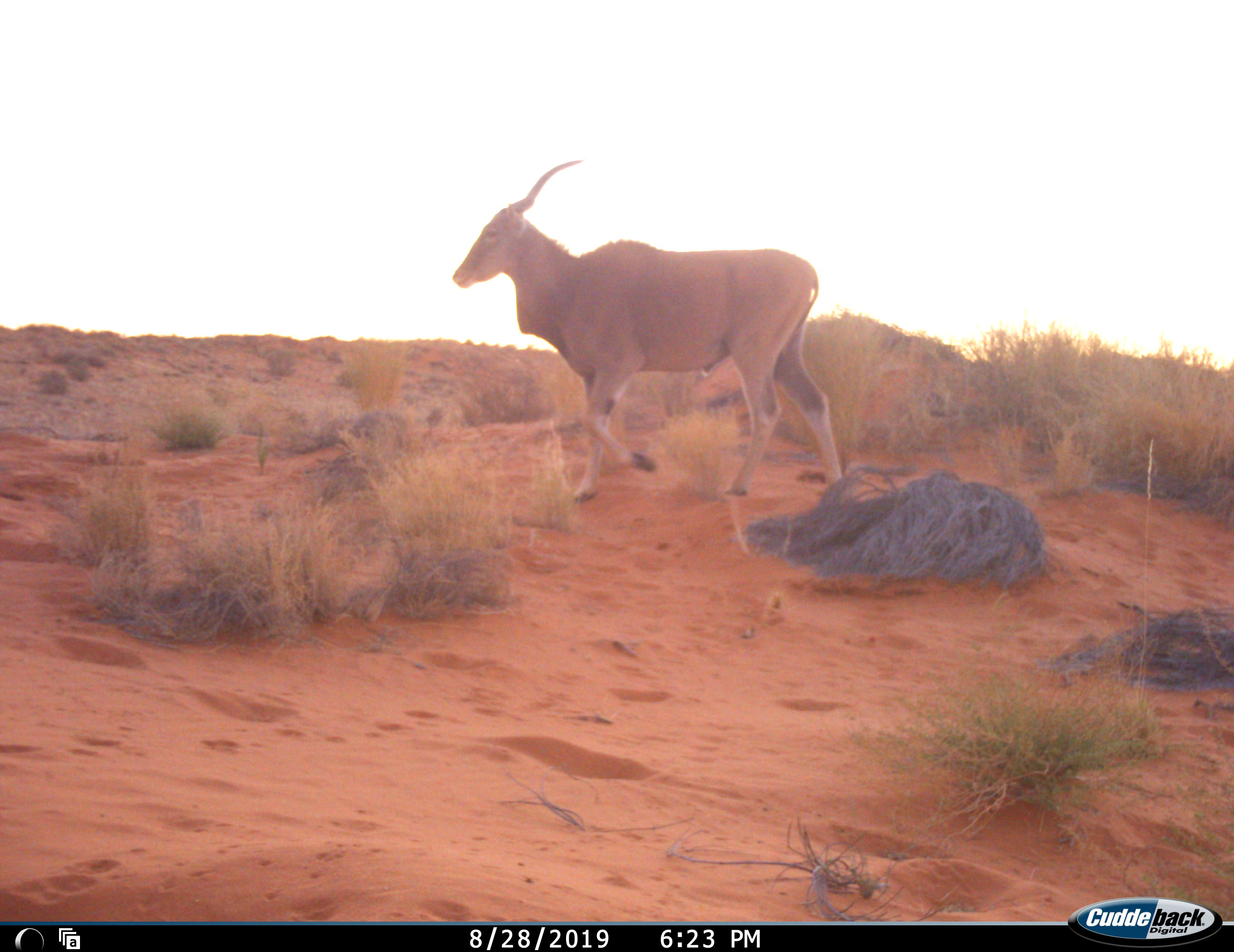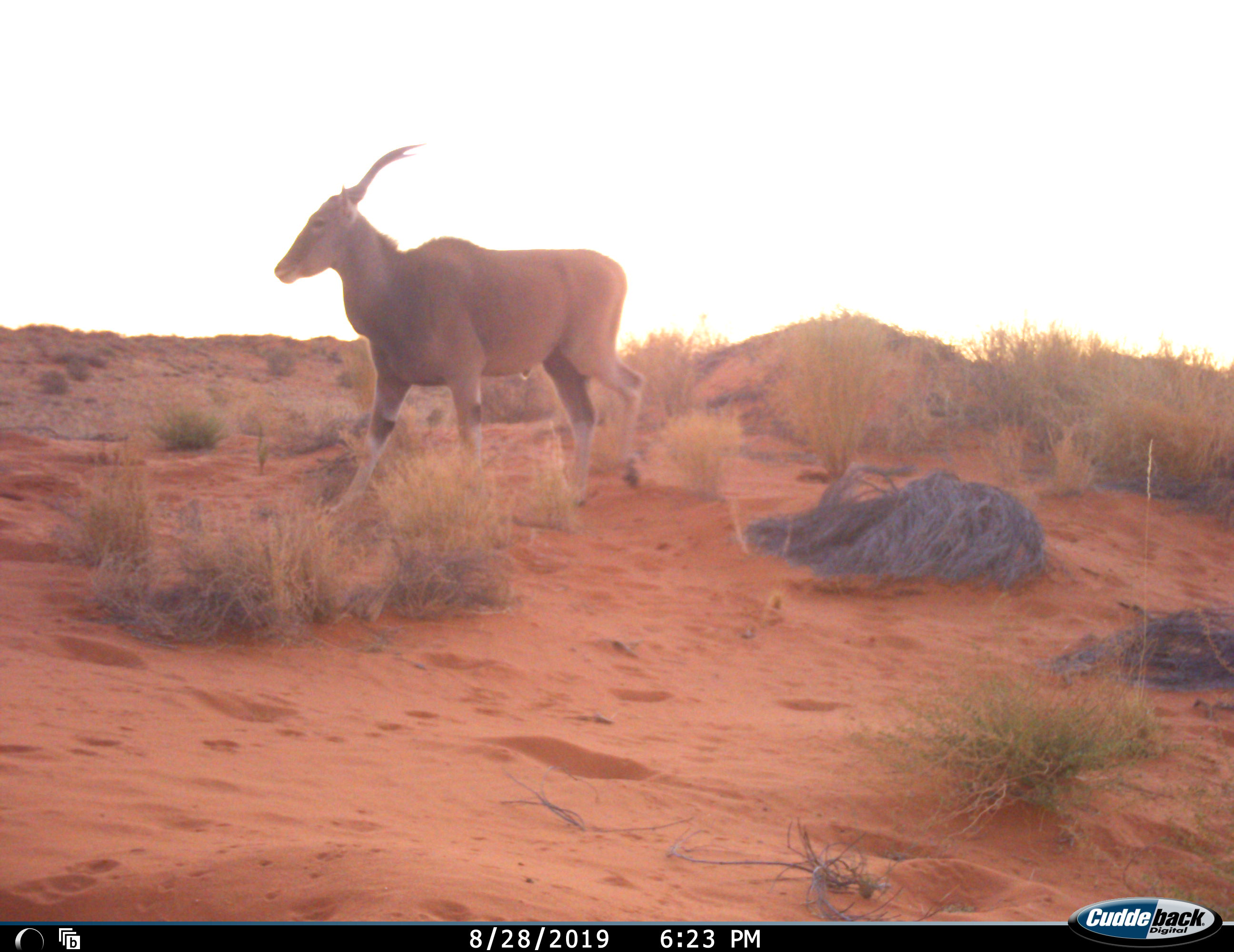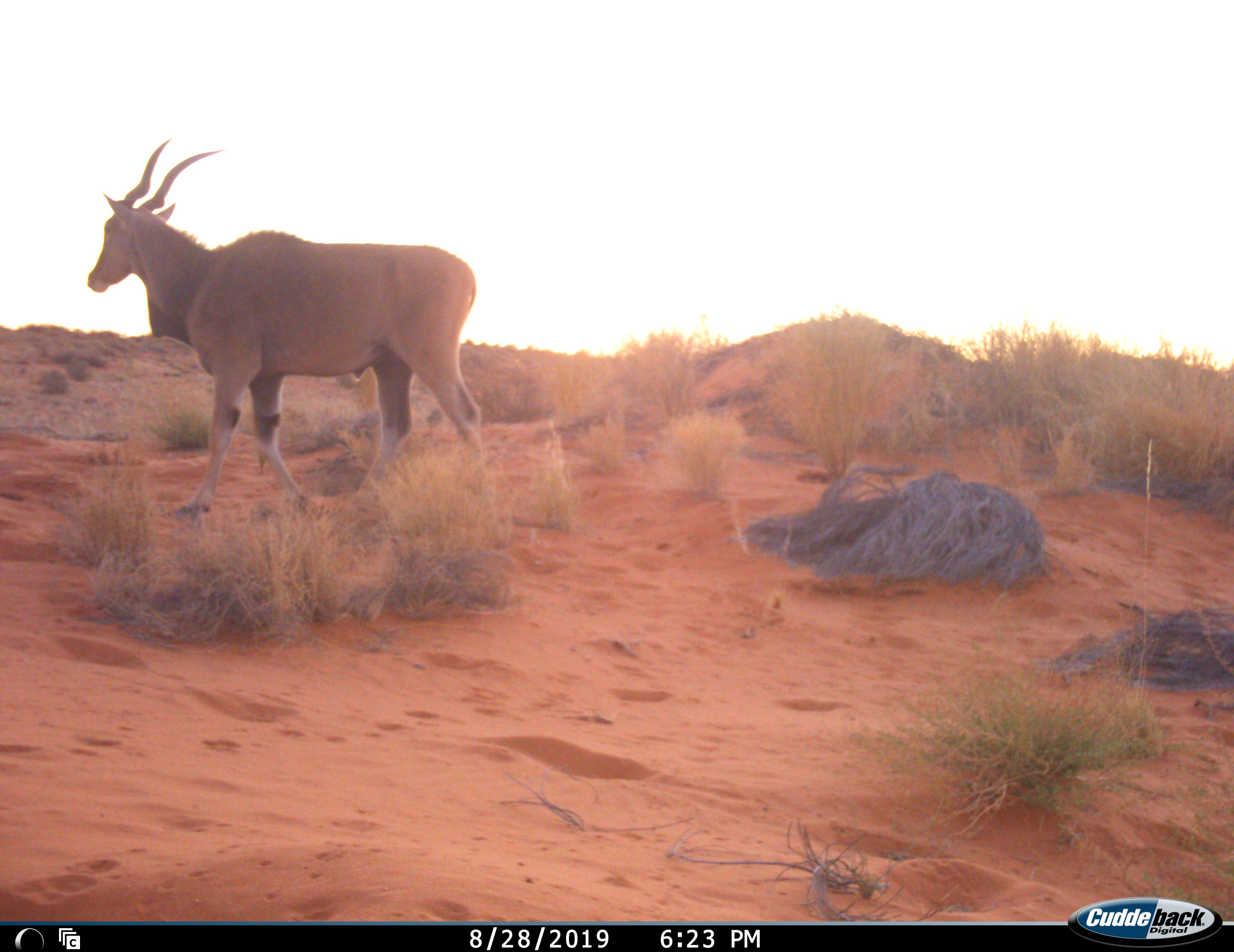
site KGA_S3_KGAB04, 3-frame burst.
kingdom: Animalia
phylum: Chordata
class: Mammalia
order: Artiodactyla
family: Bovidae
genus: Tragelaphus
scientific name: Tragelaphus oryx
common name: eland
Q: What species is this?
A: Eland (Tragelaphus oryx).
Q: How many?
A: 1.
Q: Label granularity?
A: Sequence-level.